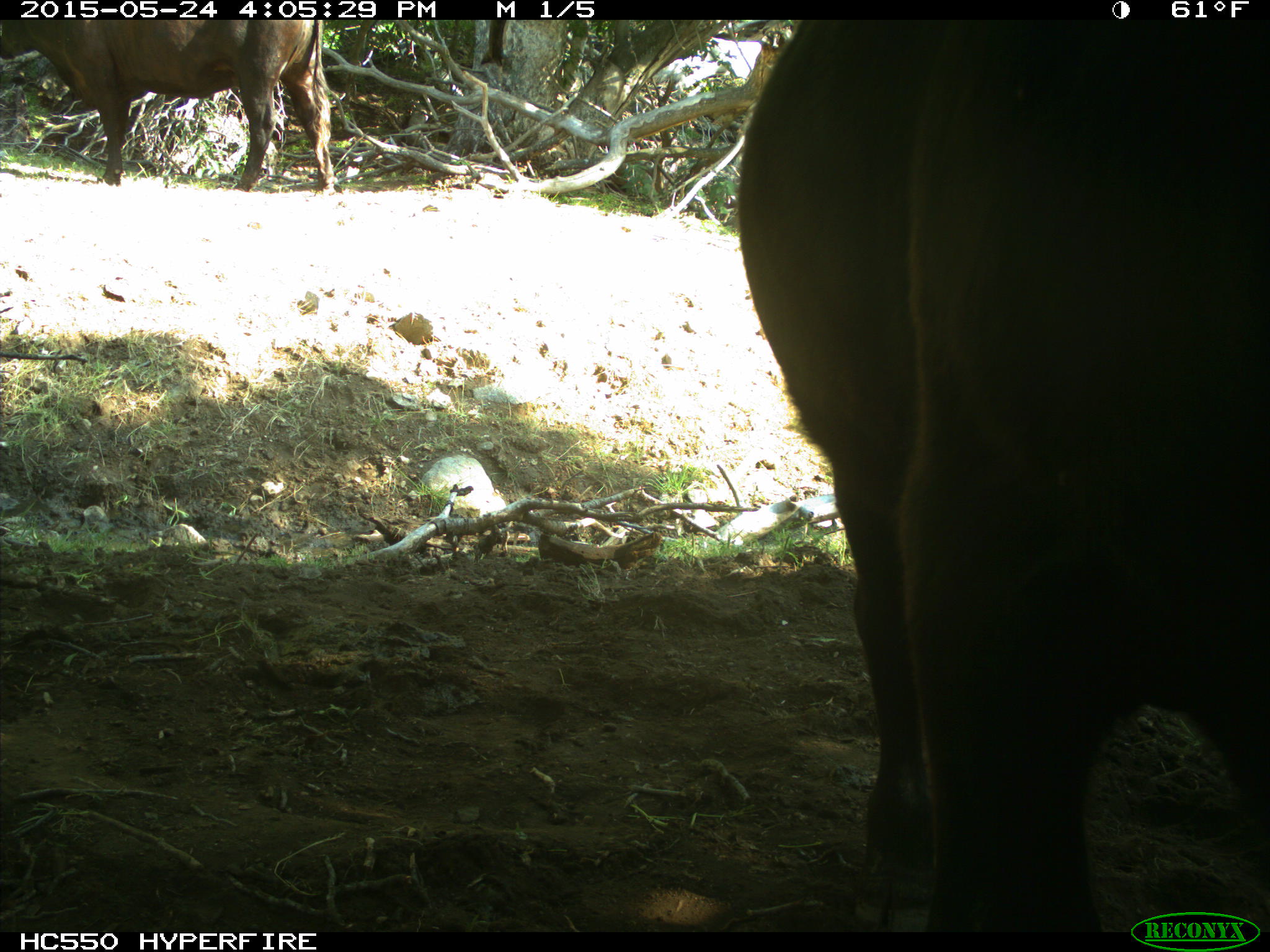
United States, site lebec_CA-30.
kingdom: Animalia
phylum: Chordata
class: Mammalia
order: Artiodactyla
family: Bovidae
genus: Bos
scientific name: Bos taurus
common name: domestic cow